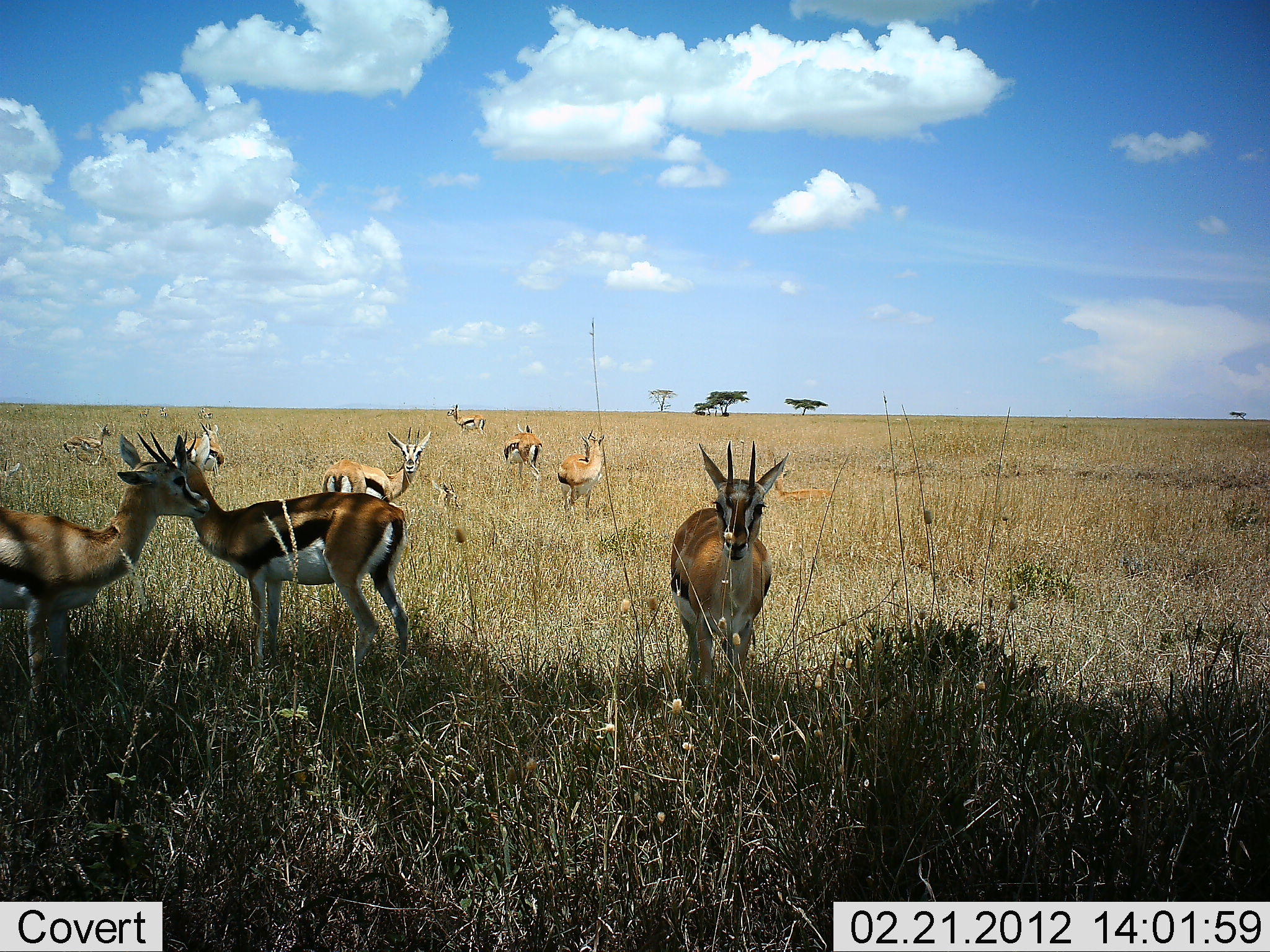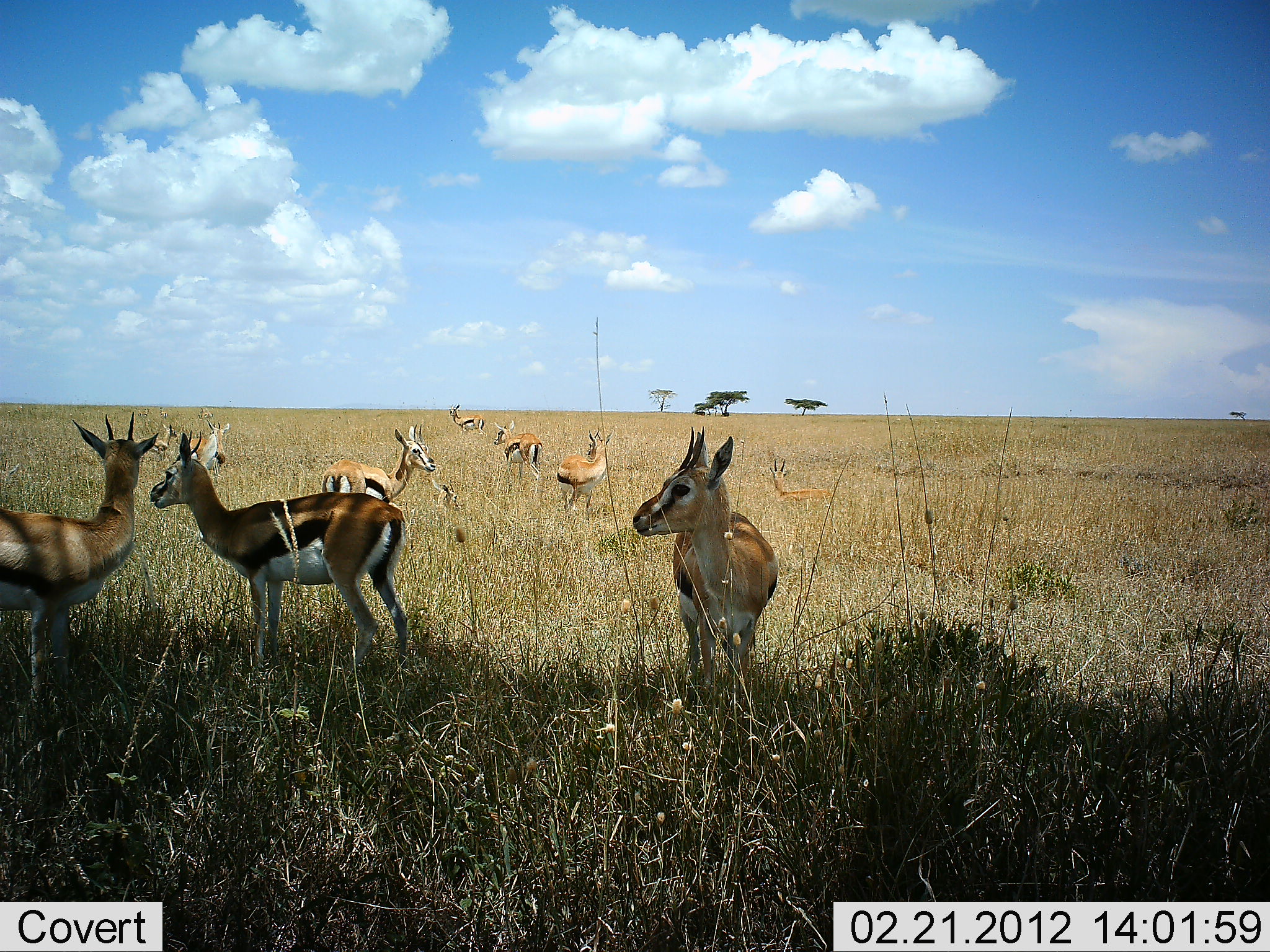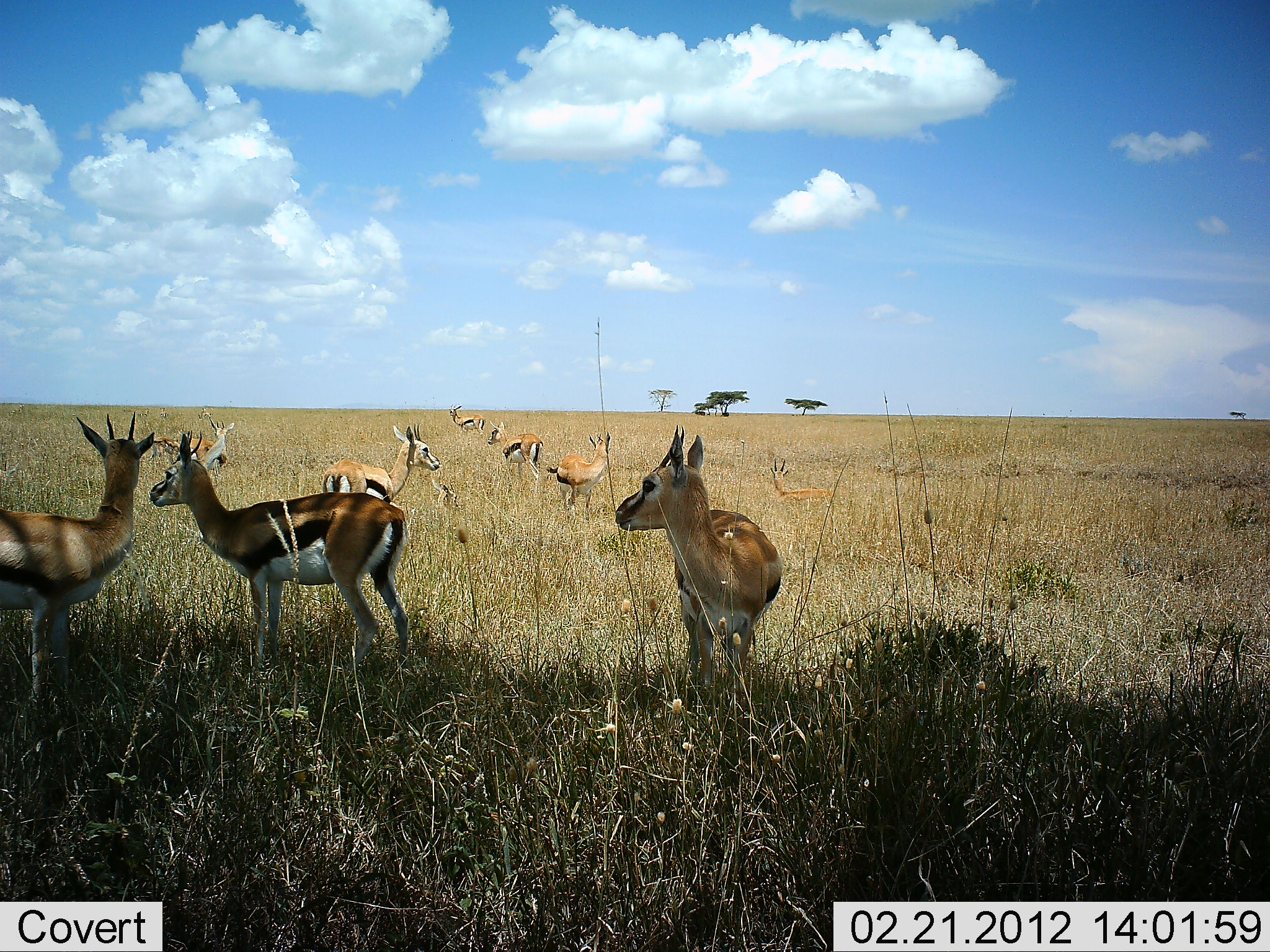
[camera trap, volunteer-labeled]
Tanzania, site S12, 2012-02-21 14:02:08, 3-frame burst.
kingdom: Animalia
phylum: Chordata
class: Mammalia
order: Artiodactyla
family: Bovidae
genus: Eudorcas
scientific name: Eudorcas thomsonii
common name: thomson's gazelle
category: gazellethomsons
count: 9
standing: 88%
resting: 16%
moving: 20%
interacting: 4%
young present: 4%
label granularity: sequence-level